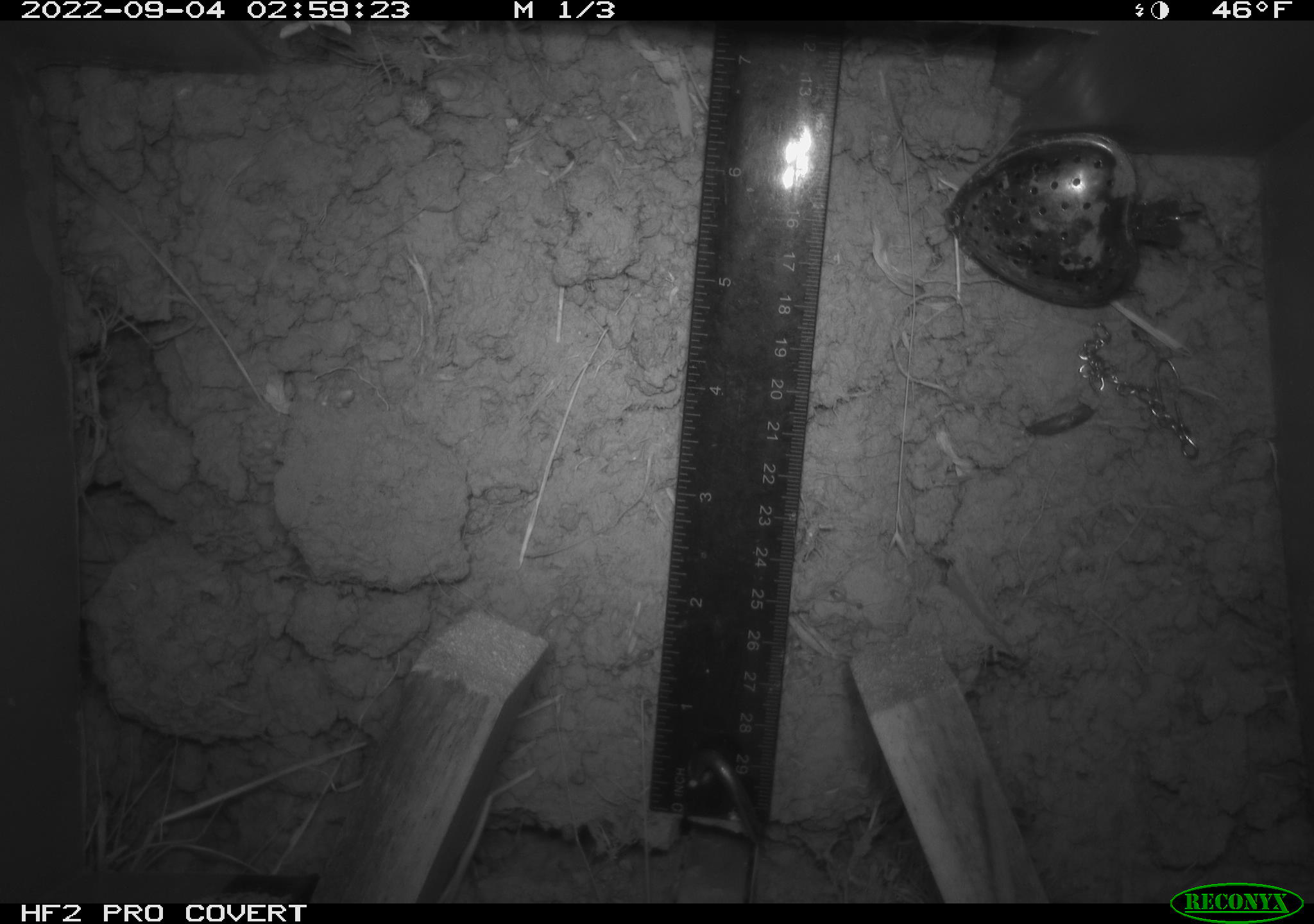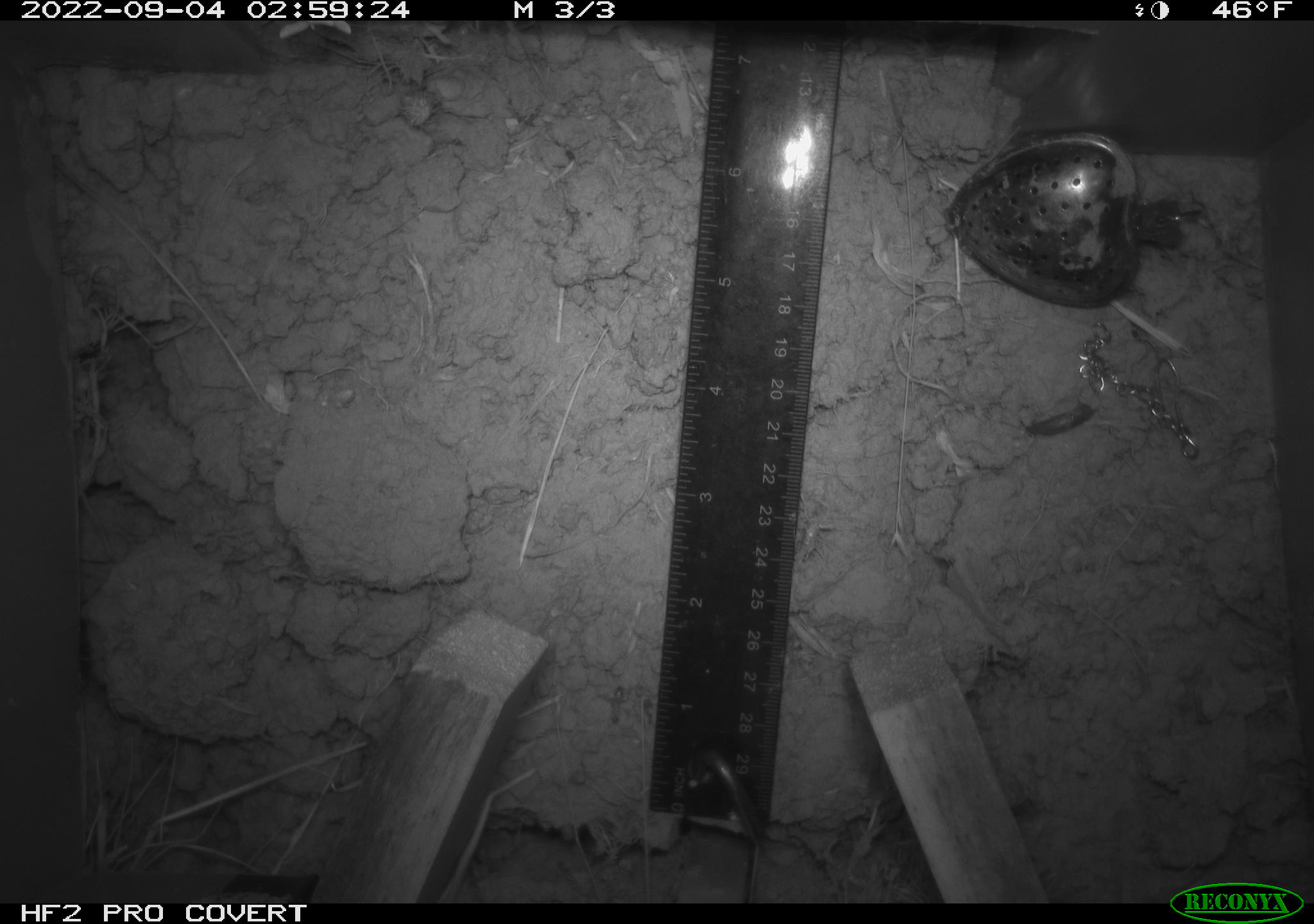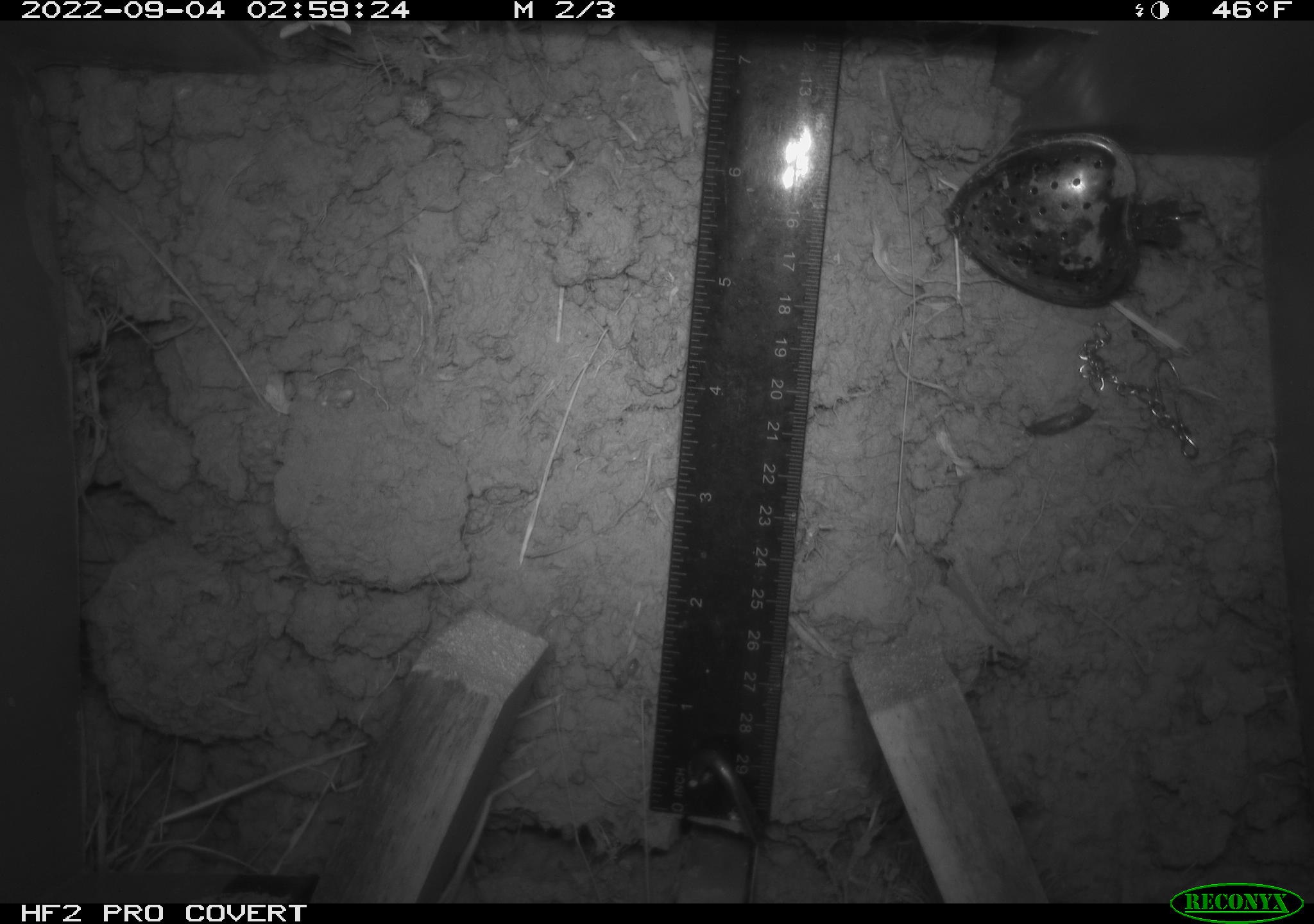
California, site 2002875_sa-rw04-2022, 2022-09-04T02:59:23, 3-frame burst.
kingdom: Animalia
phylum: Chordata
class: Mammalia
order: Rodentia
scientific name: Rodentia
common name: mouse species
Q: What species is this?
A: Mouse species (Rodentia).